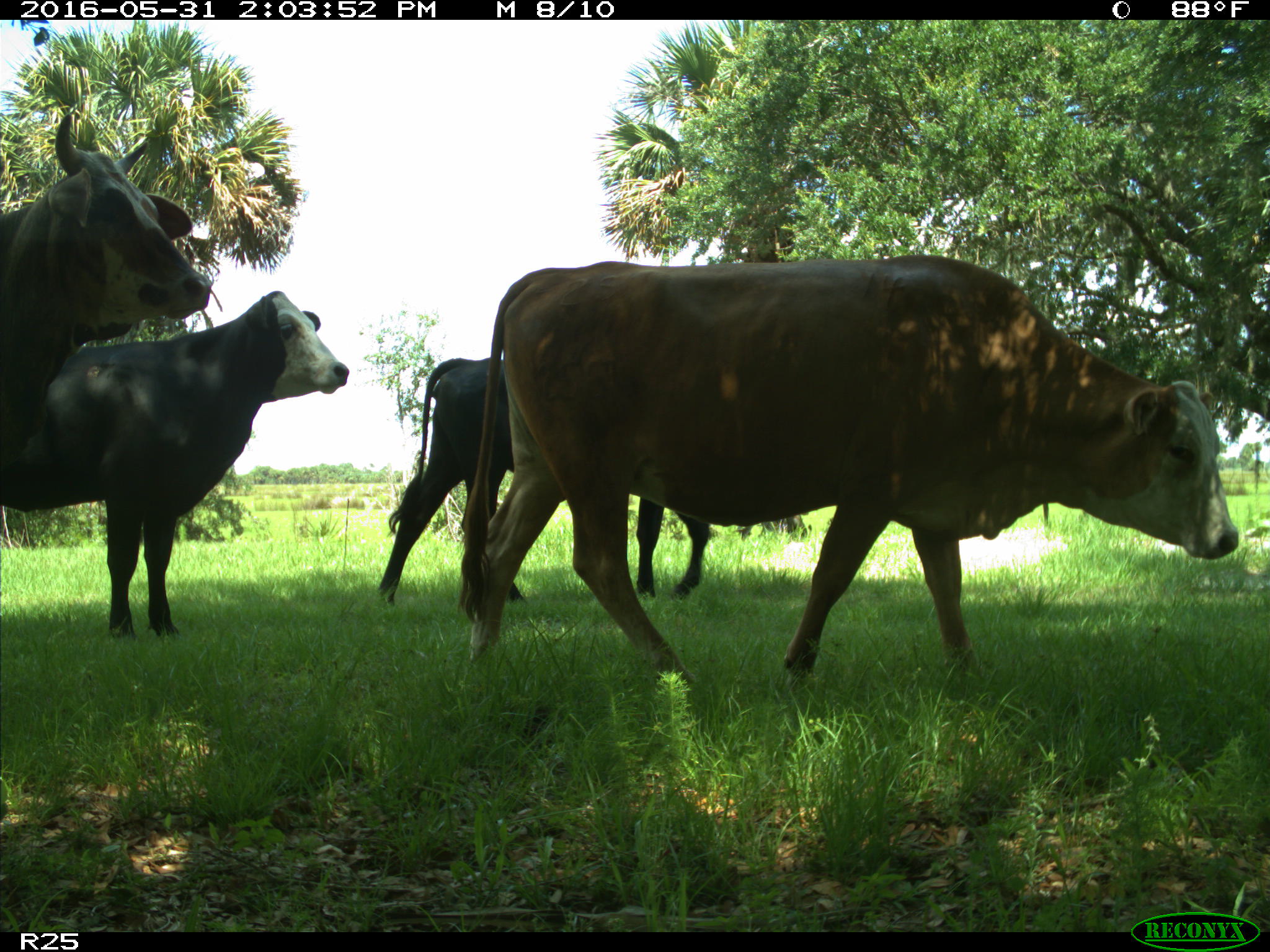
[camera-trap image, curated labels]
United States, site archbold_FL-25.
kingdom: Animalia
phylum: Chordata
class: Mammalia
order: Artiodactyla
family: Bovidae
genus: Bos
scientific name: Bos taurus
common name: domestic cow